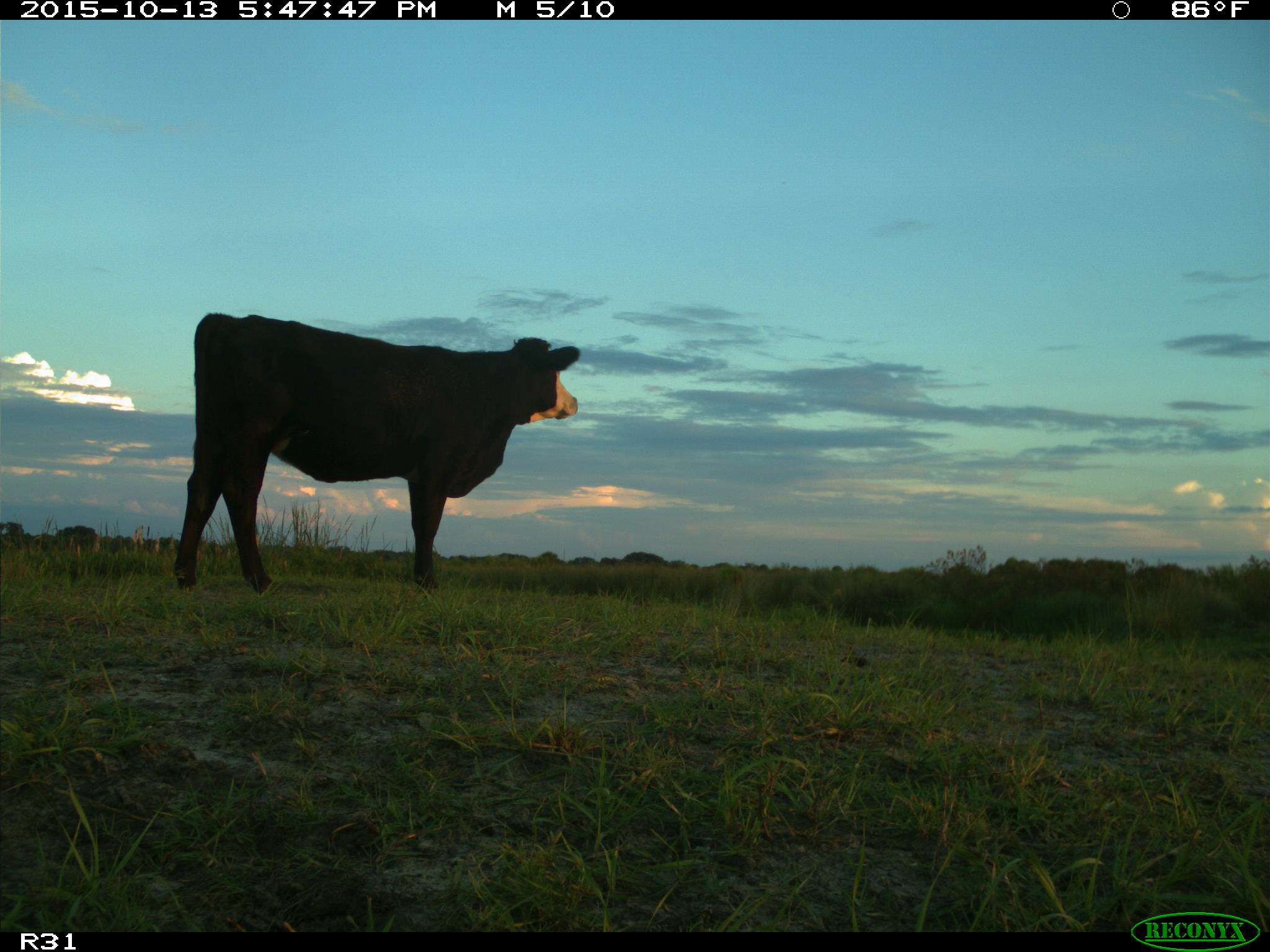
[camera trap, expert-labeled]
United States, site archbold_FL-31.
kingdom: Animalia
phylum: Chordata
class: Mammalia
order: Artiodactyla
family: Bovidae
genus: Bos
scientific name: Bos taurus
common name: domestic cow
Bos taurus (domestic cow).